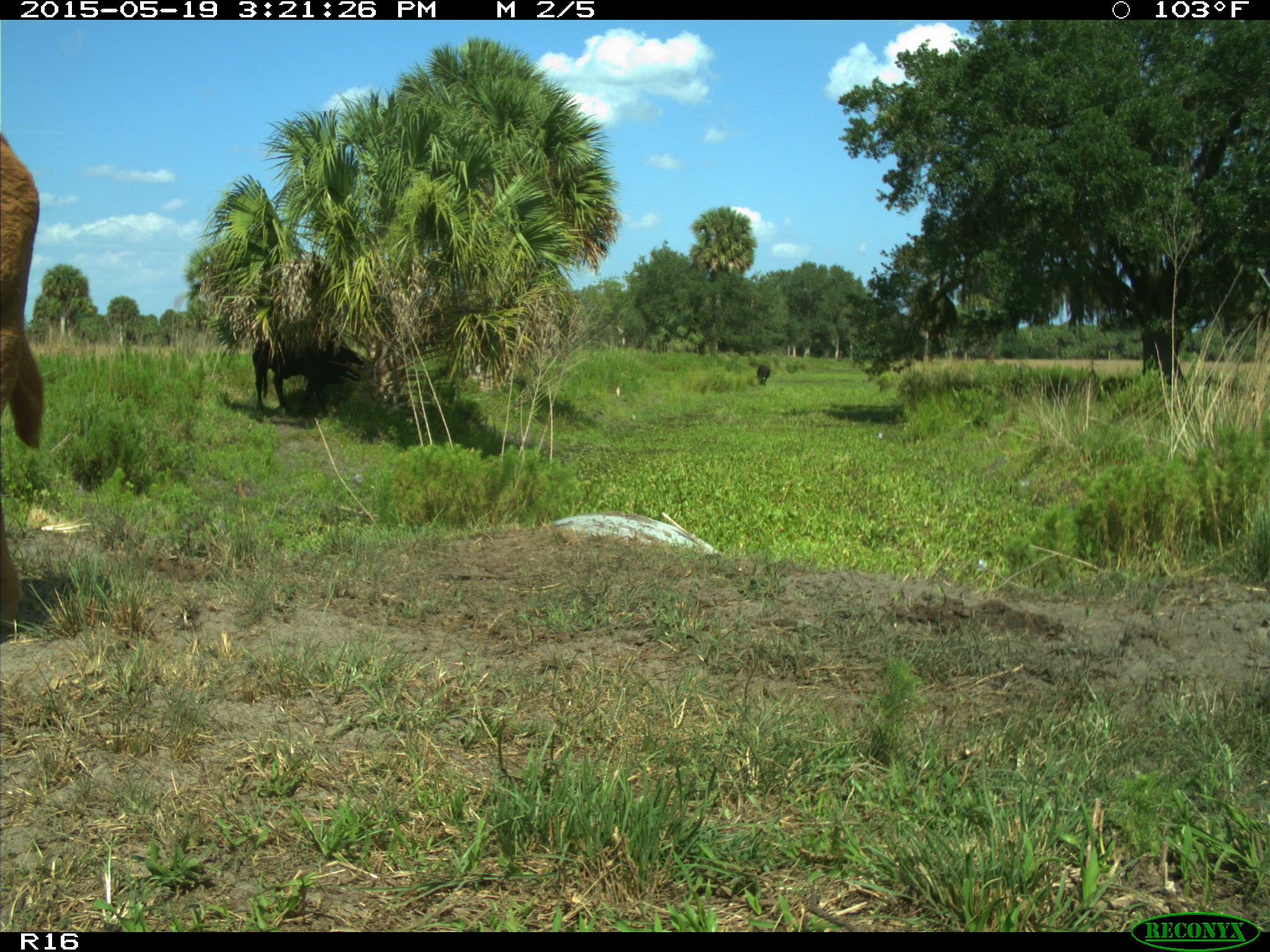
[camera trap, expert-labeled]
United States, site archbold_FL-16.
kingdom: Animalia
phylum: Chordata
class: Mammalia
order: Artiodactyla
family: Bovidae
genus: Bos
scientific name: Bos taurus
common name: domestic cow